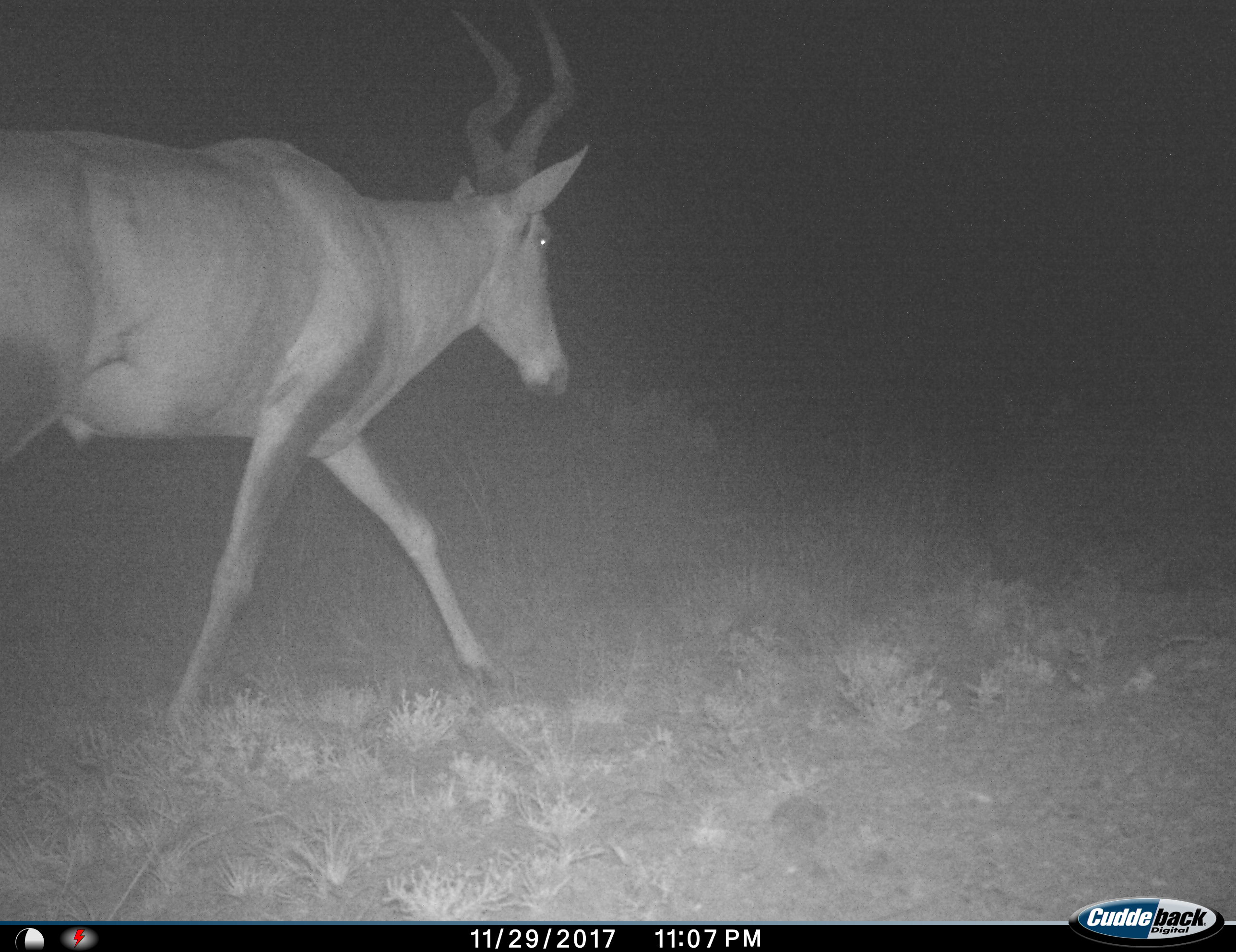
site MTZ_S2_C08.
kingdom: Animalia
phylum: Chordata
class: Mammalia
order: Artiodactyla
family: Bovidae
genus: Alcelaphus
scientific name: Alcelaphus buselaphus caama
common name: red hartebeest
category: hartebeestred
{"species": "hartebeestred (red hartebeest) (Alcelaphus buselaphus caama)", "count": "1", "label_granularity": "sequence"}